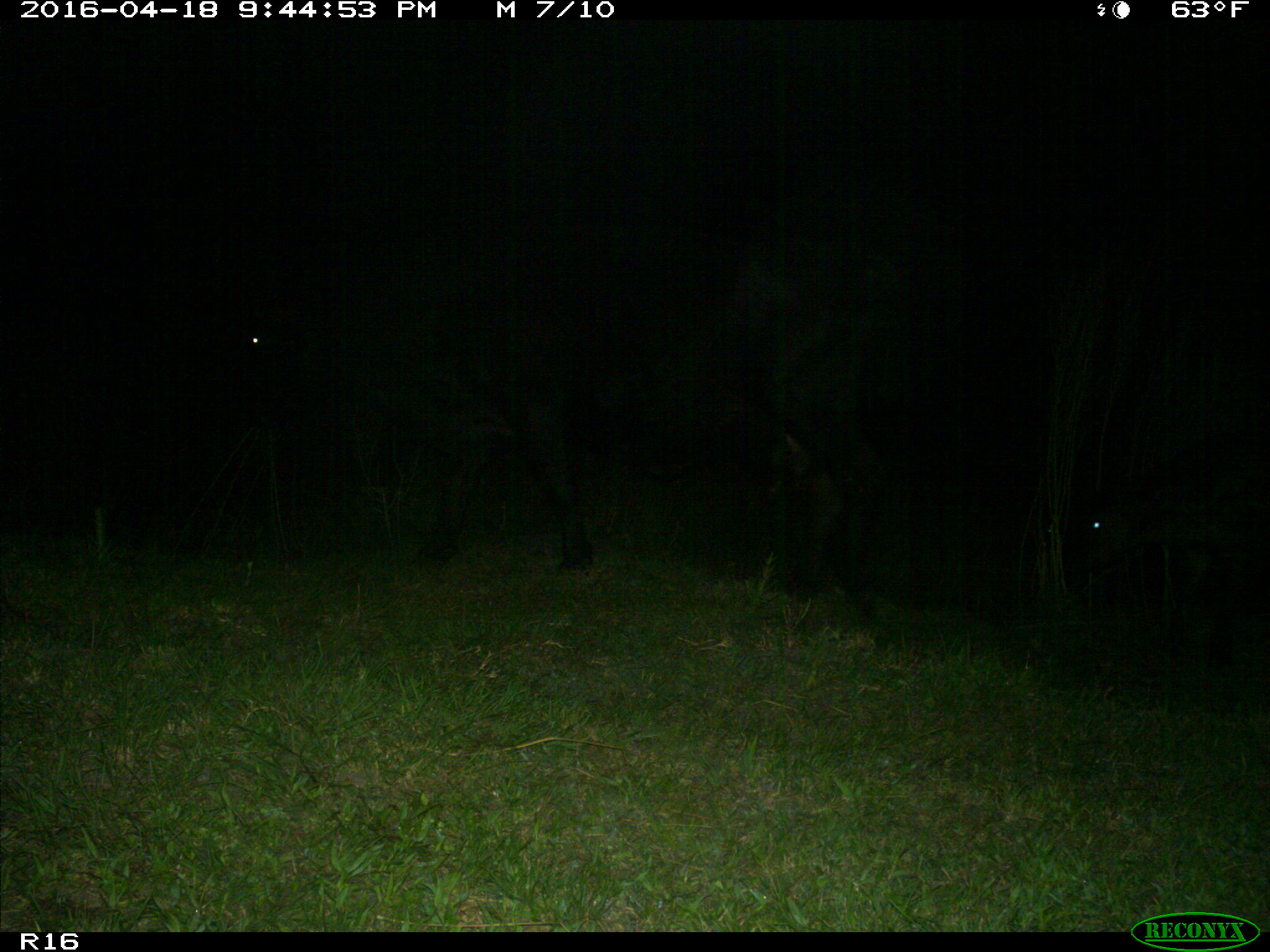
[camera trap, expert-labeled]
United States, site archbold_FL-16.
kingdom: Animalia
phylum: Chordata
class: Mammalia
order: Artiodactyla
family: Bovidae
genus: Bos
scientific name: Bos taurus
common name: domestic cow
Bos taurus (domestic cow).